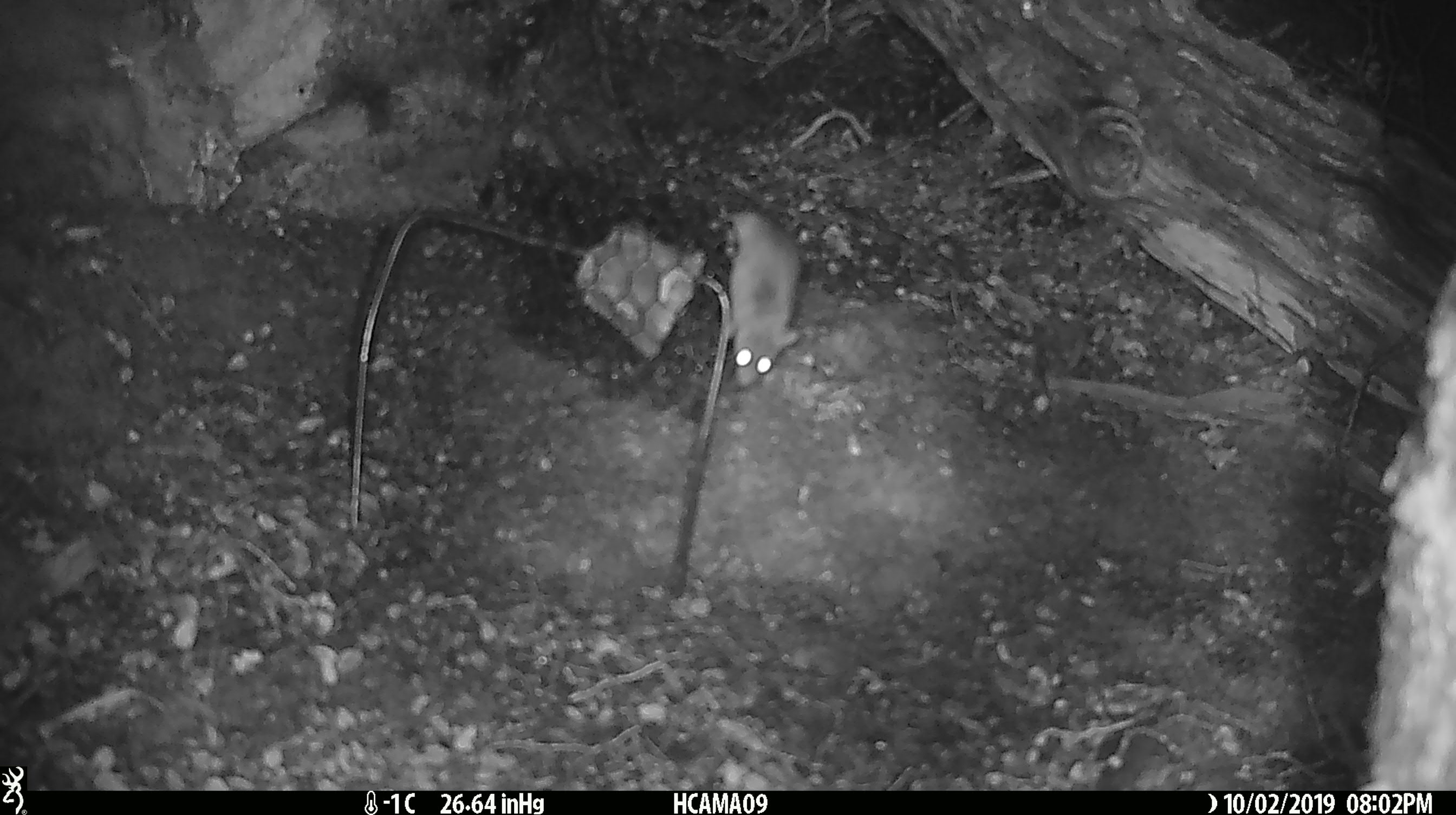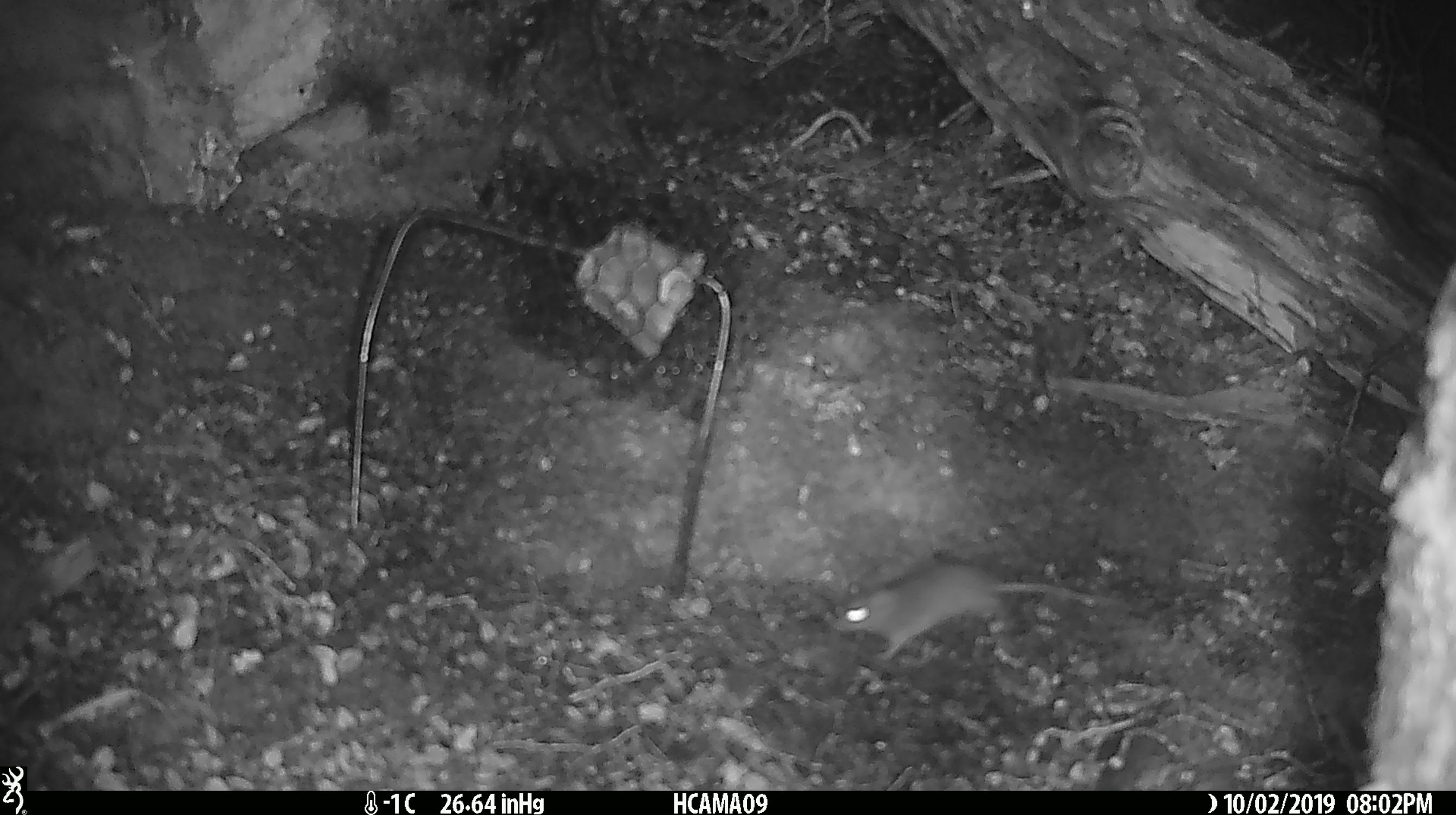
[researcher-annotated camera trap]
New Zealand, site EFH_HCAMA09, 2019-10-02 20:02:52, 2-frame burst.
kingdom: Animalia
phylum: Chordata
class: Mammalia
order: Rodentia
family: Muridae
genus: Mus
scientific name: Mus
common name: mouse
Mouse (Mus).